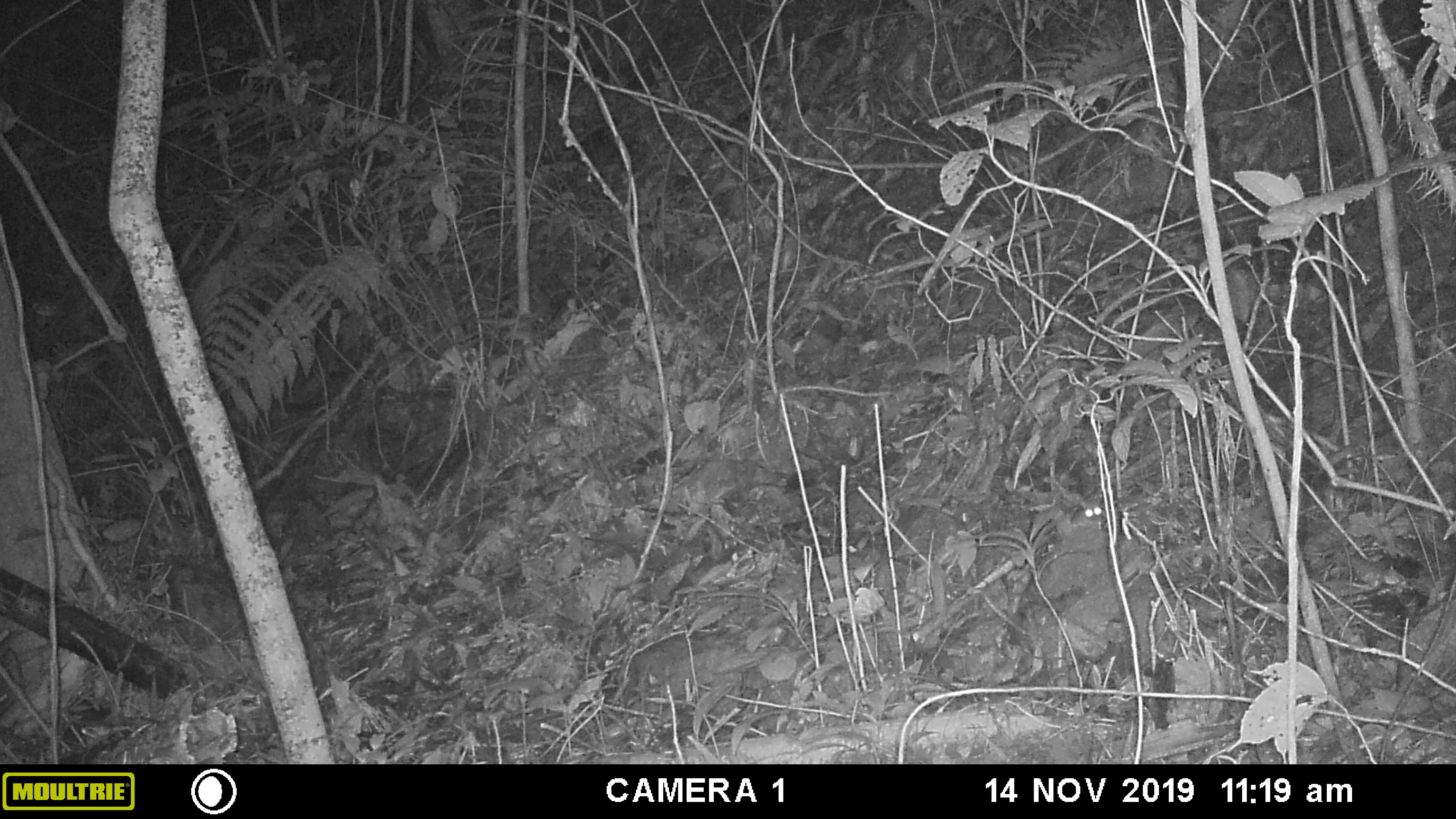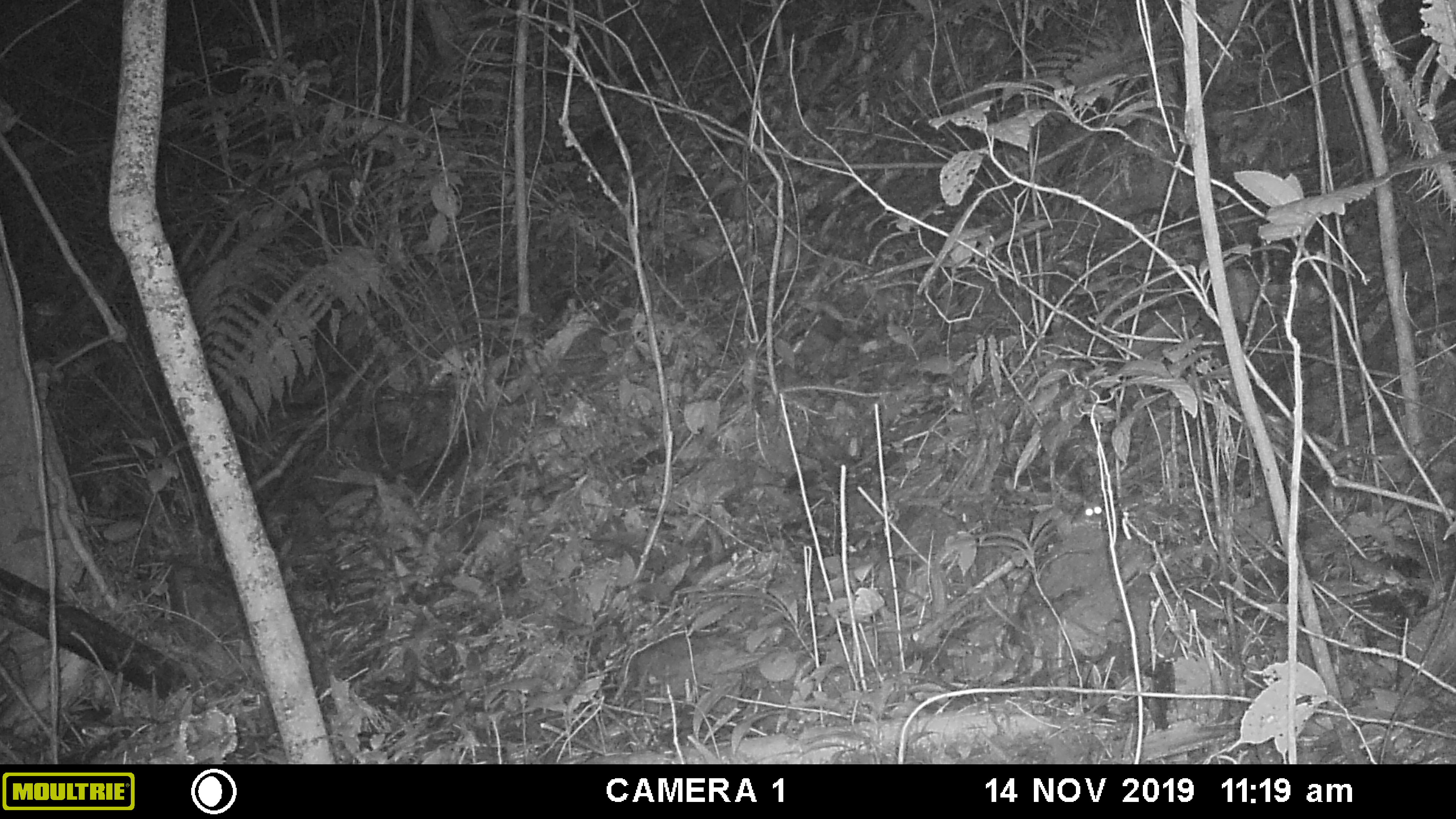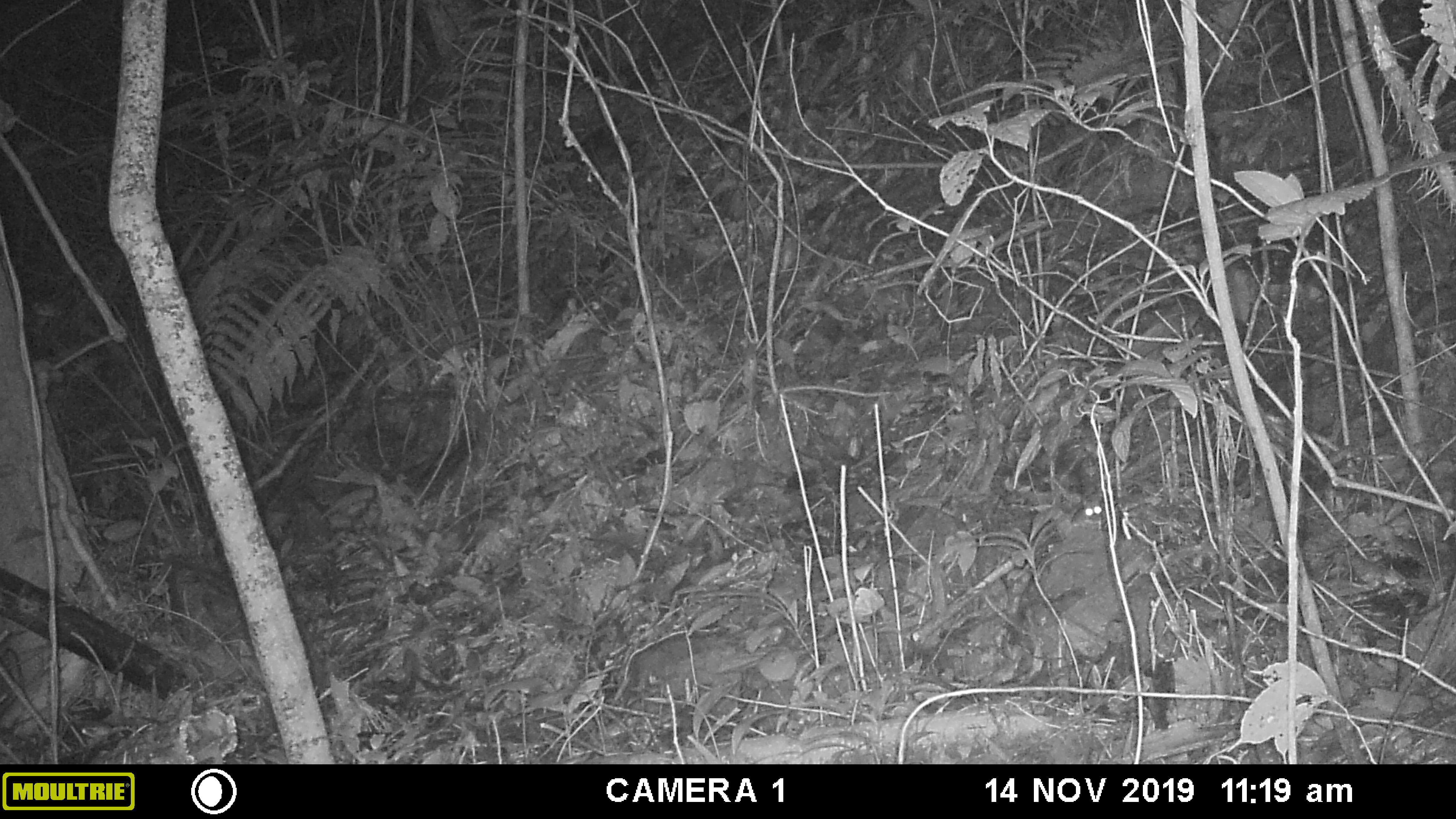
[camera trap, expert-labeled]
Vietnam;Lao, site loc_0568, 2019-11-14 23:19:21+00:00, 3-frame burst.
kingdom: Animalia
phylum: Chordata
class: Mammalia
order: Rodentia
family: Muridae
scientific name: Muridae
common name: old-world mice and rats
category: unidentified murid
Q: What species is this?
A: Unidentified murid (old-world mice and rats) (Muridae).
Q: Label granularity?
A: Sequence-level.